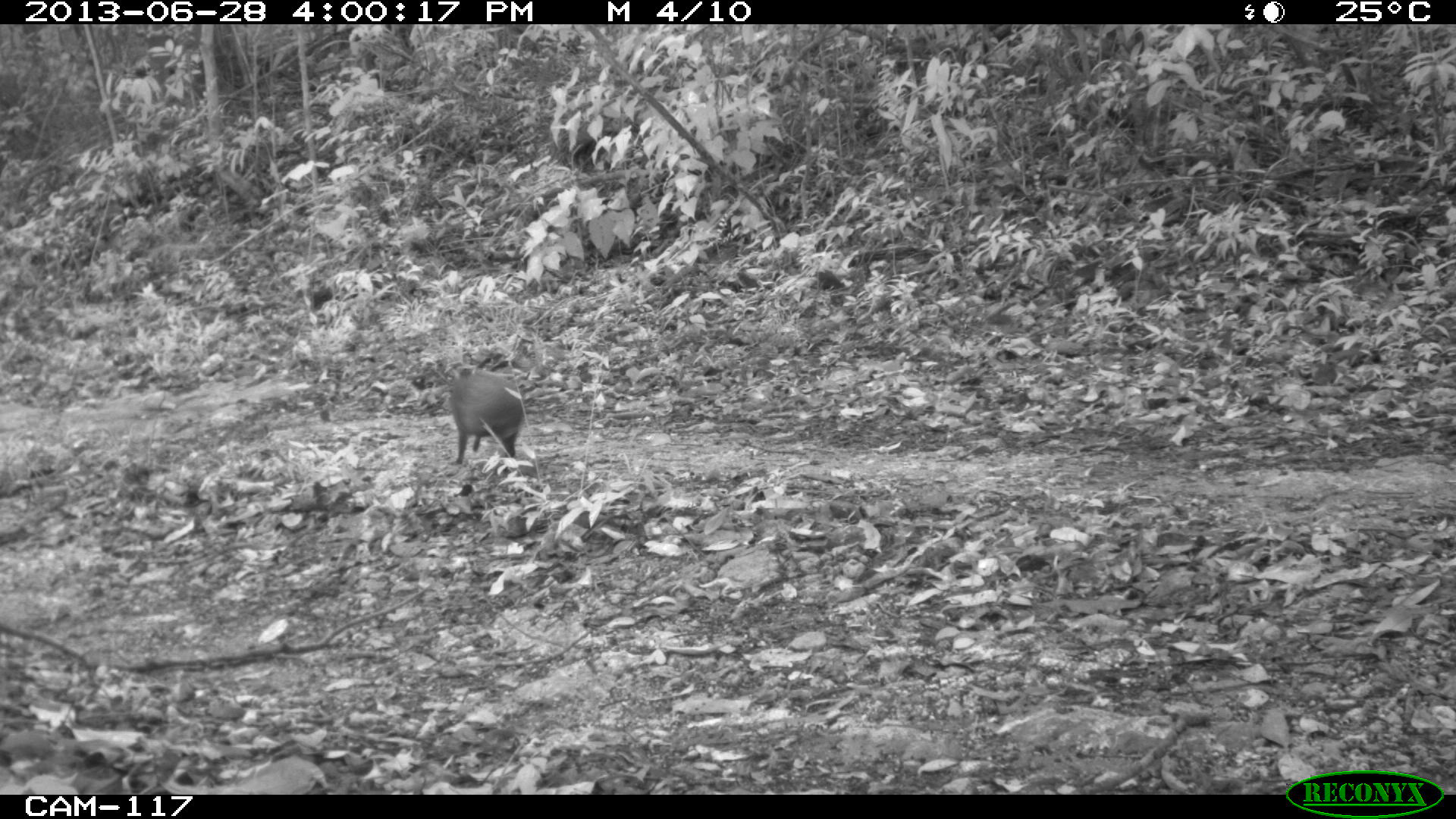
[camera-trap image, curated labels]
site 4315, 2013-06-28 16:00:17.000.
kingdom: Animalia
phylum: Chordata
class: Mammalia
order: Rodentia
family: Dasyproctidae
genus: Dasyprocta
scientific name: Dasyprocta punctata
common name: central american agouti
Dasyprocta punctata (central american agouti), count 1.